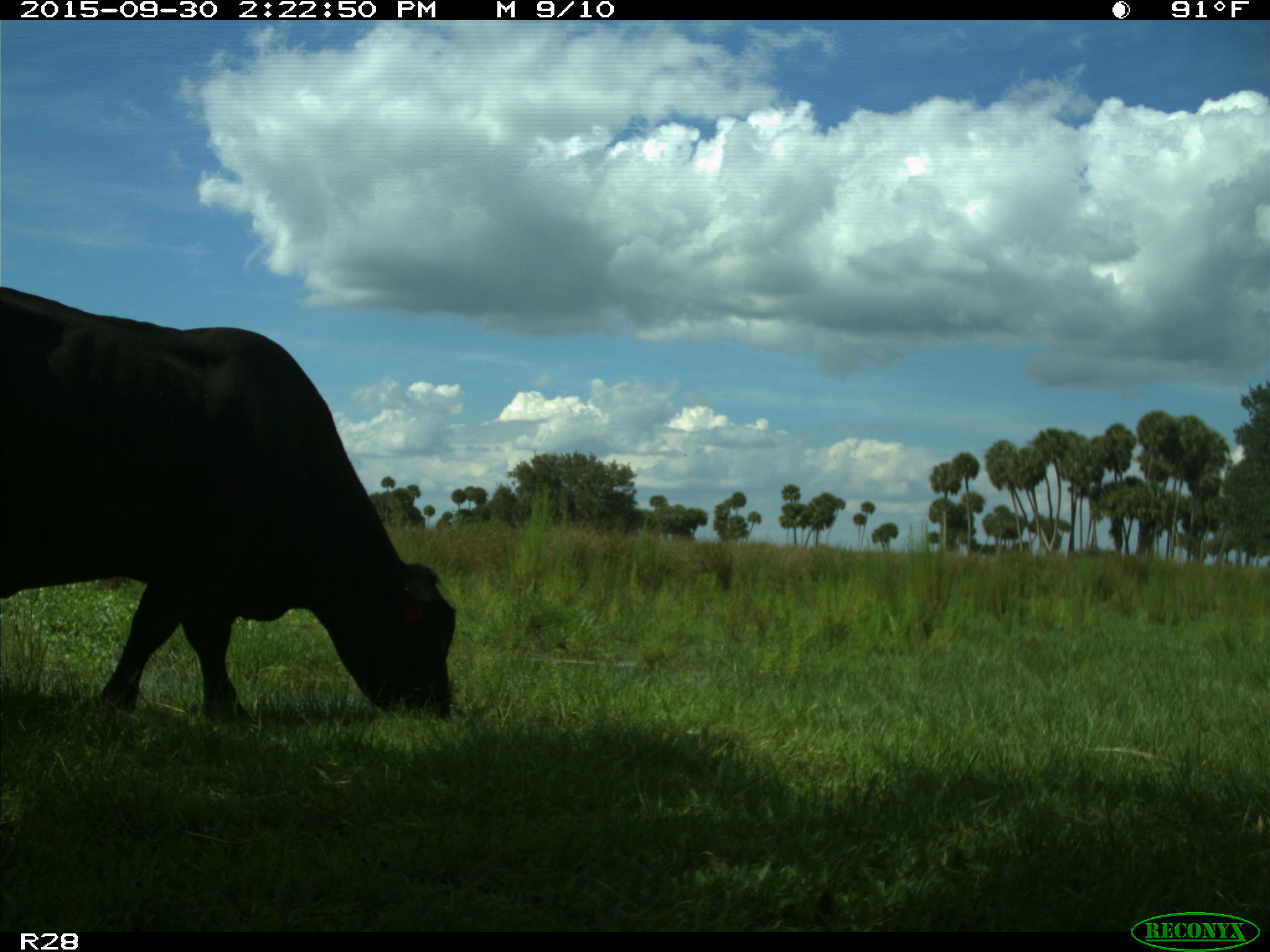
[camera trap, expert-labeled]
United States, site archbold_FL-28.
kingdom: Animalia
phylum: Chordata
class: Mammalia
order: Artiodactyla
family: Bovidae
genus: Bos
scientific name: Bos taurus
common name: domestic cow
Bos taurus (domestic cow).